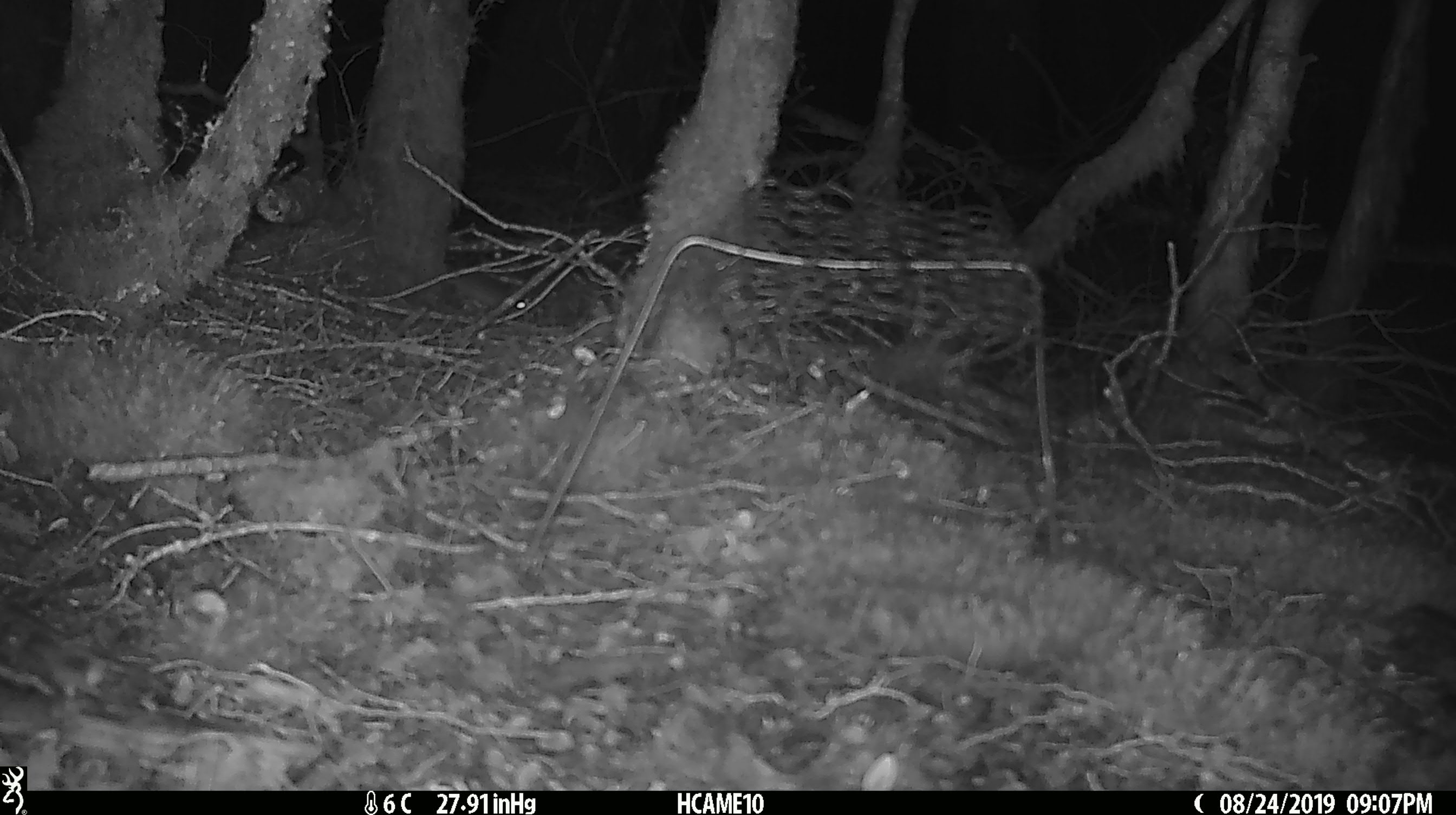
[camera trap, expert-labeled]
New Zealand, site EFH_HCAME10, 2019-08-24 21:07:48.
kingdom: Animalia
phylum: Chordata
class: Mammalia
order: Rodentia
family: Muridae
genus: Mus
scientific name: Mus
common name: mouse